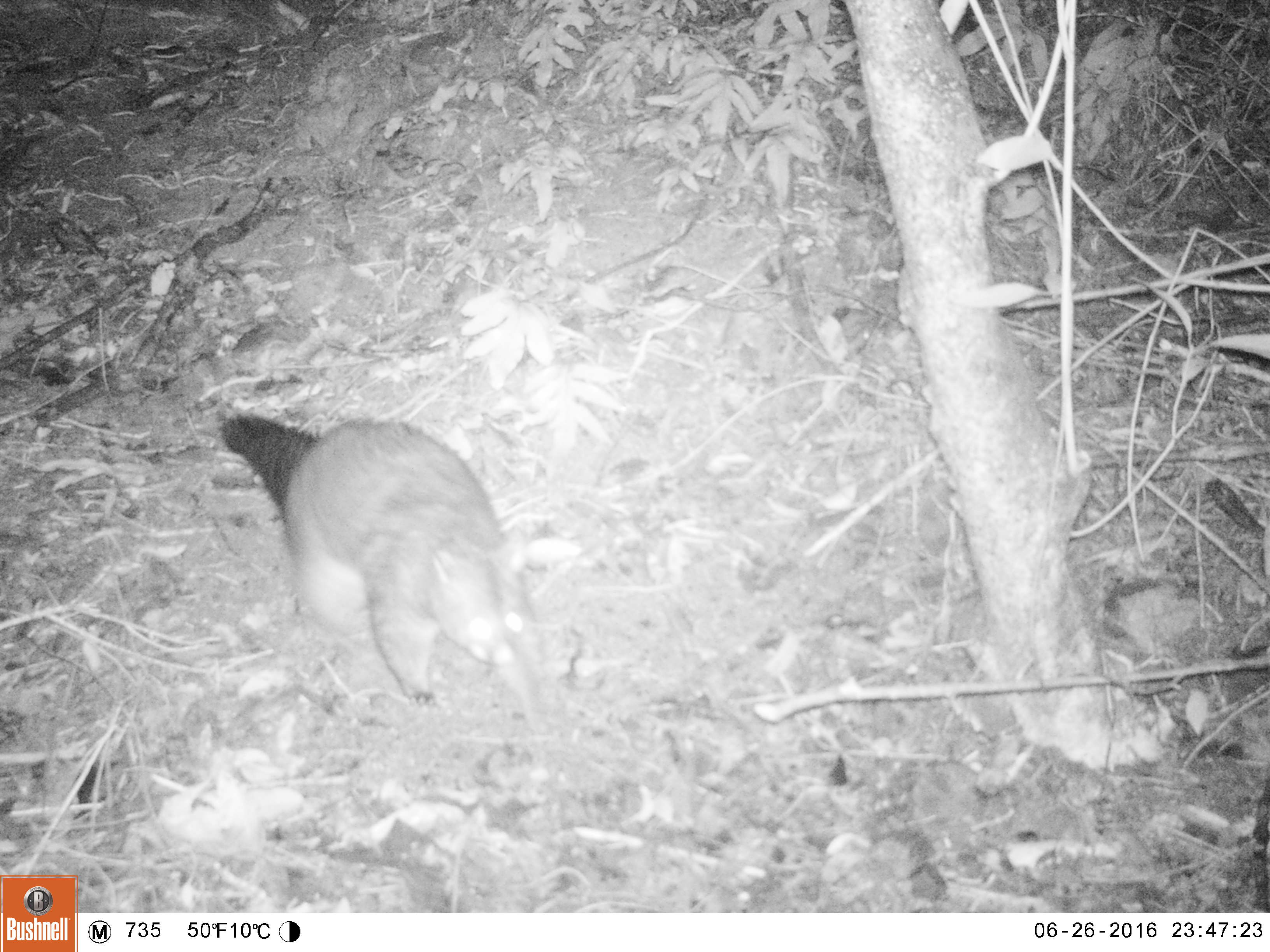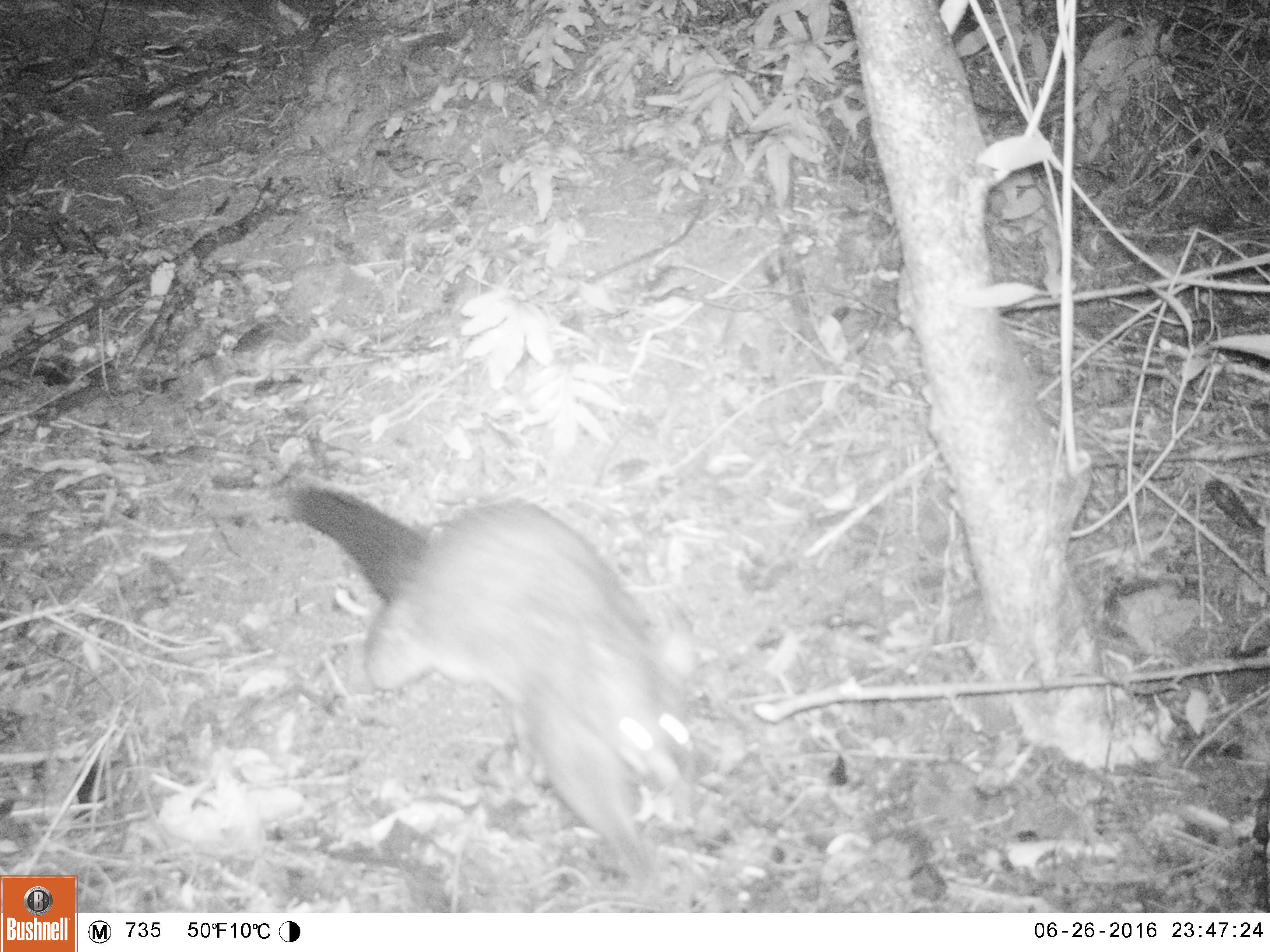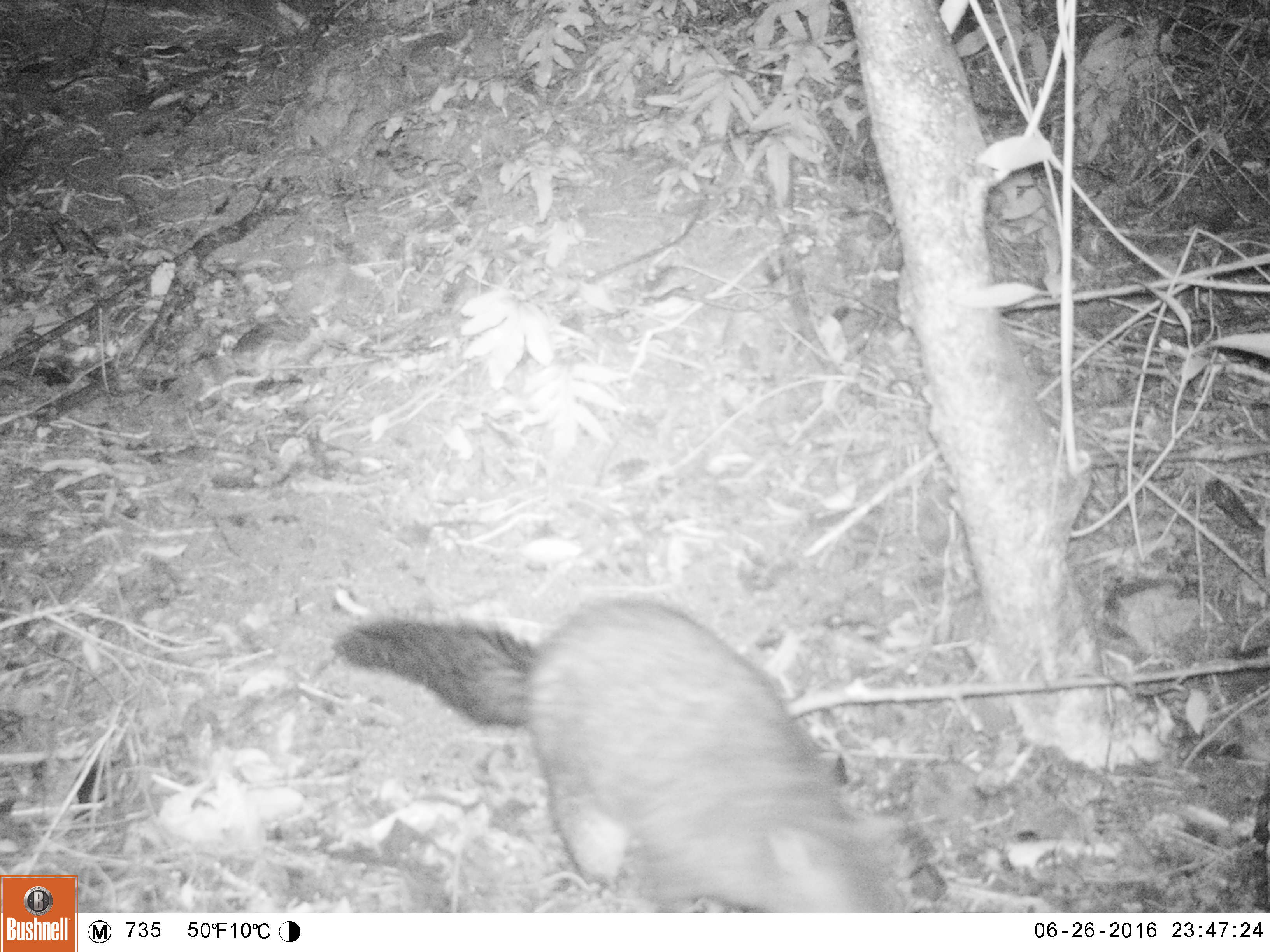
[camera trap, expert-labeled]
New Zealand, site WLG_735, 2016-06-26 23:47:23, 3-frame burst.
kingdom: Animalia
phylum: Chordata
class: Mammalia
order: Diprotodontia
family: Phalangeridae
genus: Trichosurus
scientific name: Trichosurus vulpecula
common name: common brushtail possum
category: possum